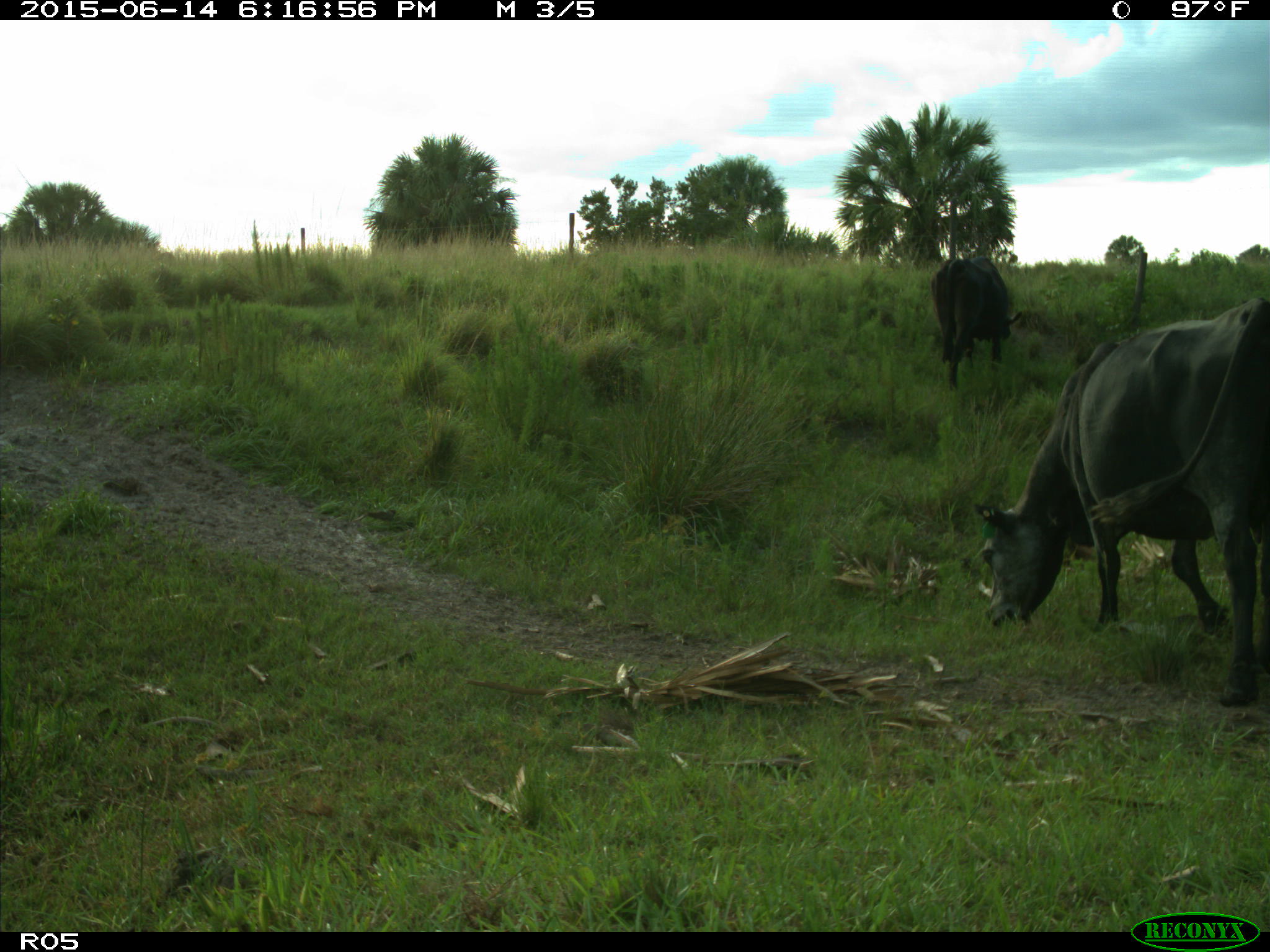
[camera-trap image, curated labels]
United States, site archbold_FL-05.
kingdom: Animalia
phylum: Chordata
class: Mammalia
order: Artiodactyla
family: Bovidae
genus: Bos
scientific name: Bos taurus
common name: domestic cow